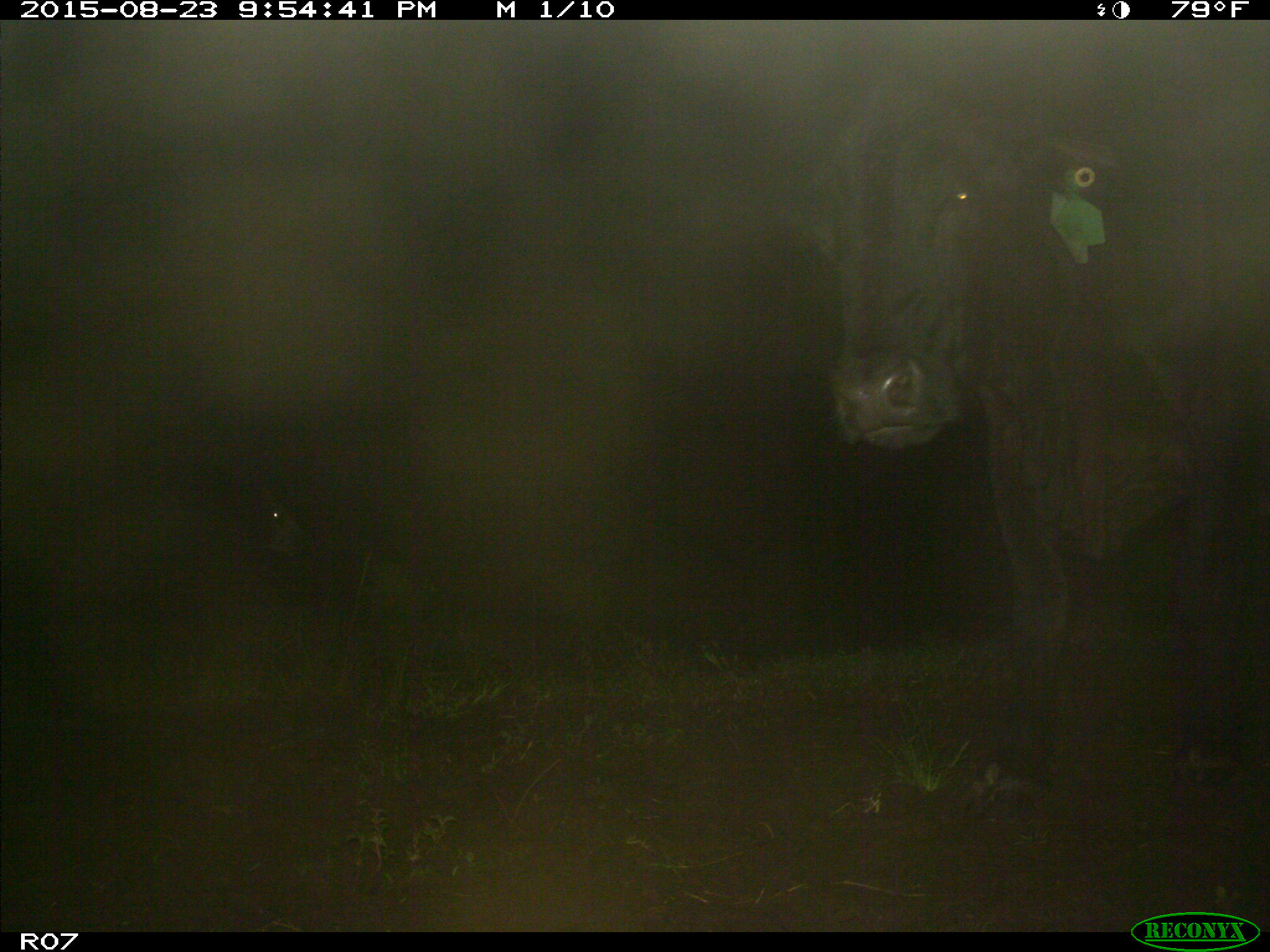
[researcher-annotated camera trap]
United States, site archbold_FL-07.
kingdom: Animalia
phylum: Chordata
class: Mammalia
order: Artiodactyla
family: Bovidae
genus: Bos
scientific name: Bos taurus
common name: domestic cow